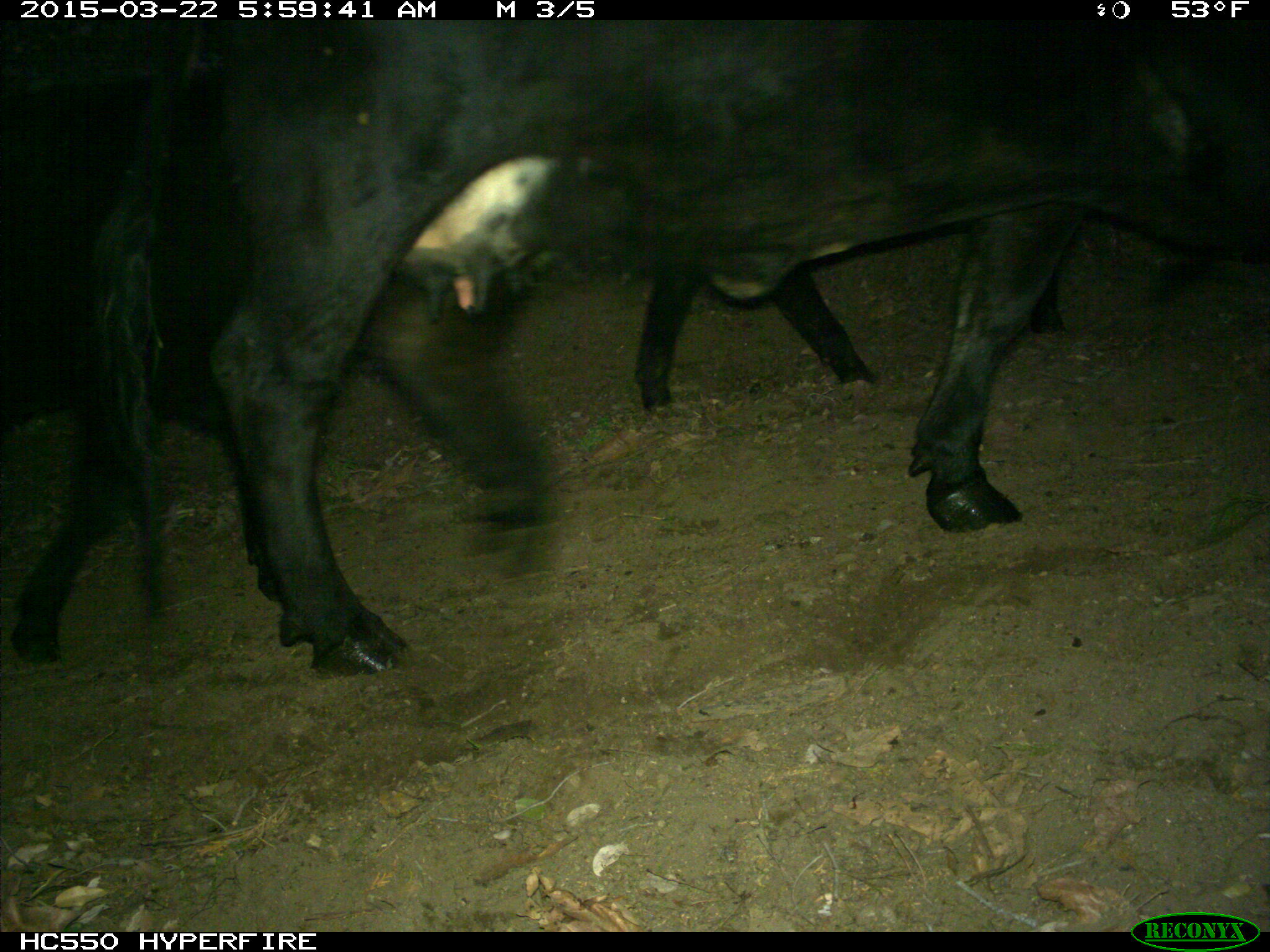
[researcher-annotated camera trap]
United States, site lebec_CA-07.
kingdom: Animalia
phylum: Chordata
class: Mammalia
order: Artiodactyla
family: Bovidae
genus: Bos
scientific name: Bos taurus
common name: domestic cow